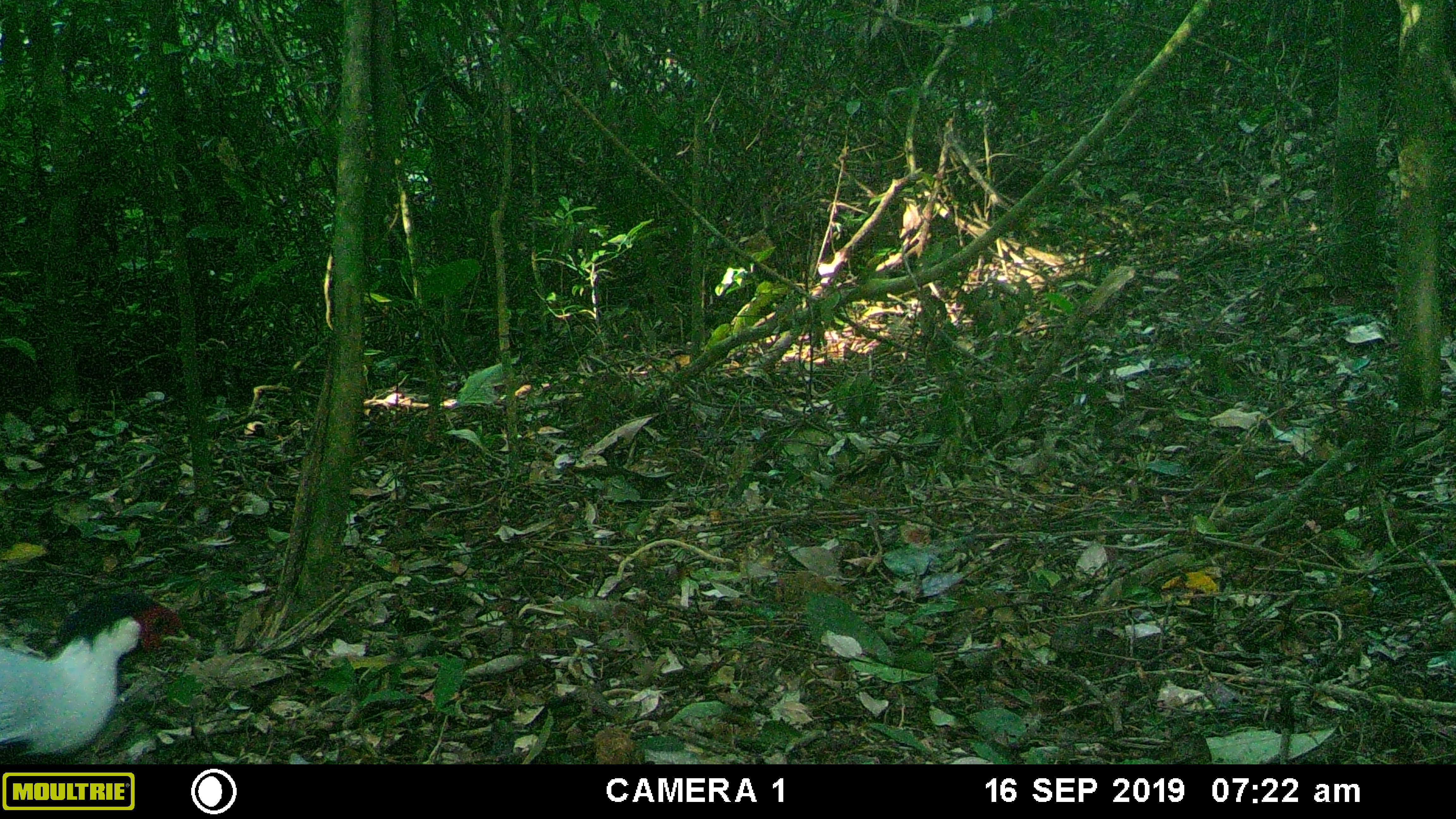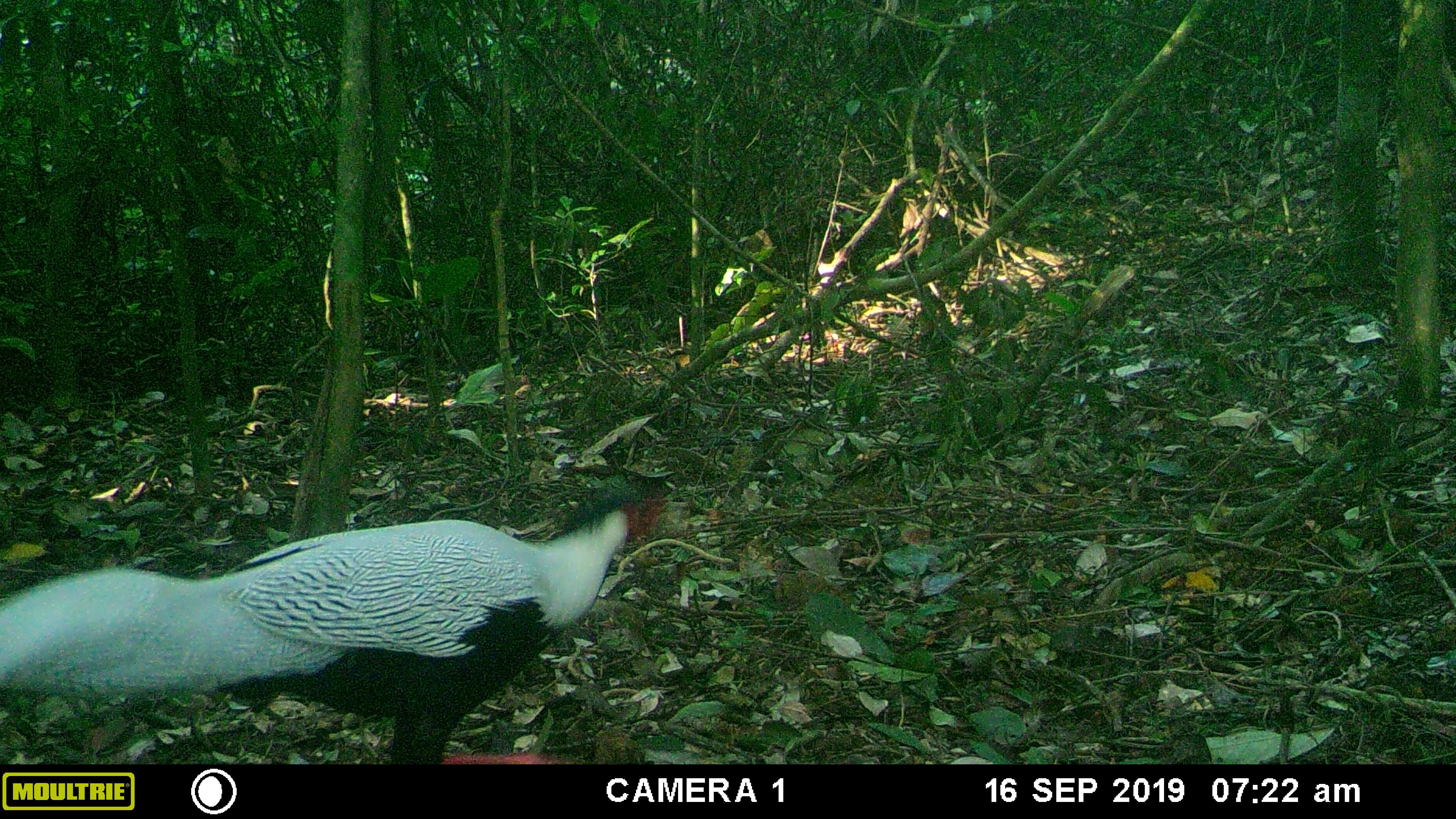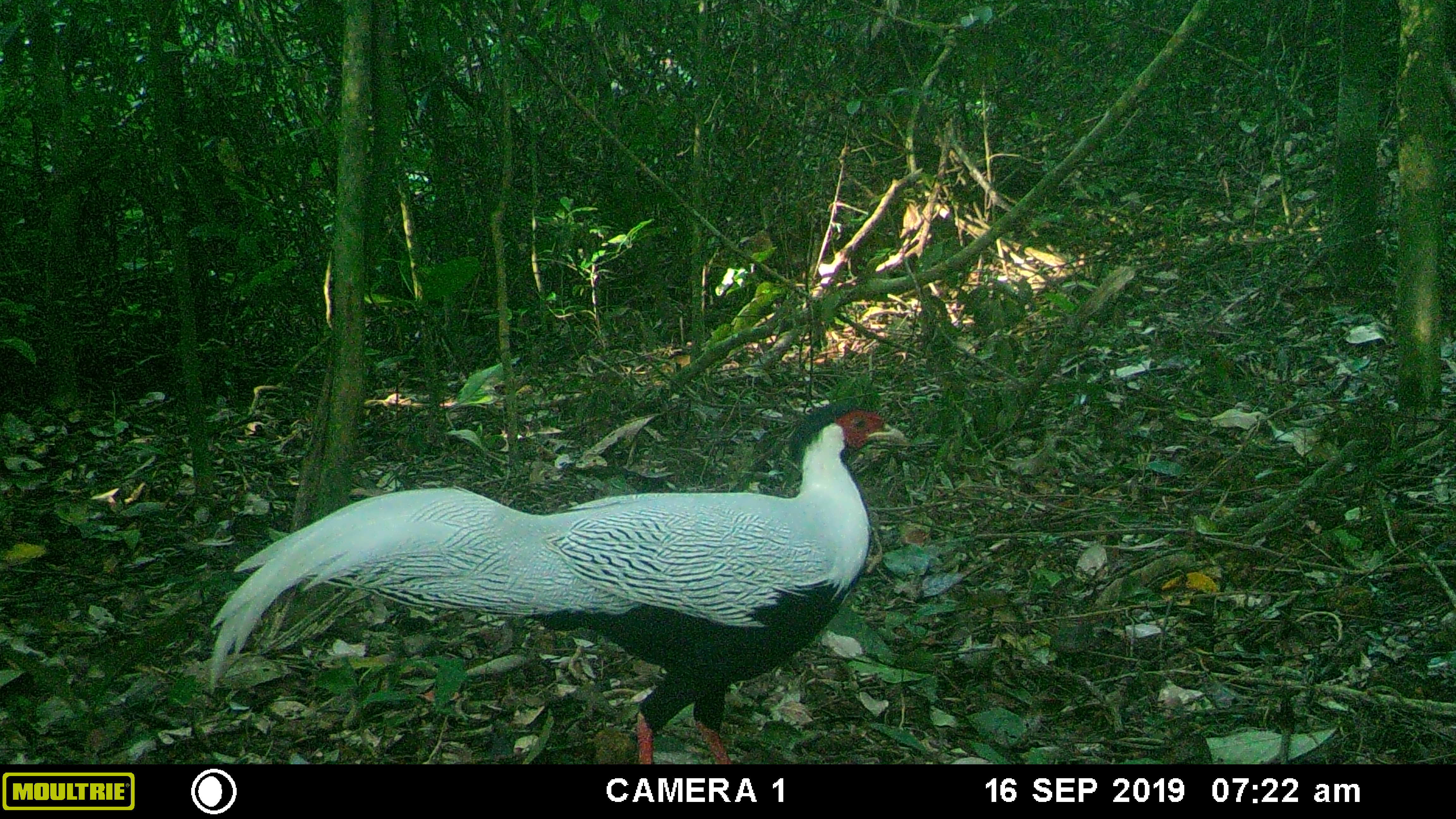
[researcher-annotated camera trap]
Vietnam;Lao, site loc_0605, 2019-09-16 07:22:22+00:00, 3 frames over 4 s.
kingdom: Animalia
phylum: Chordata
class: Aves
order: Galliformes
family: Phasianidae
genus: Lophura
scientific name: Lophura nycthemera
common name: silver pheasant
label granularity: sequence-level